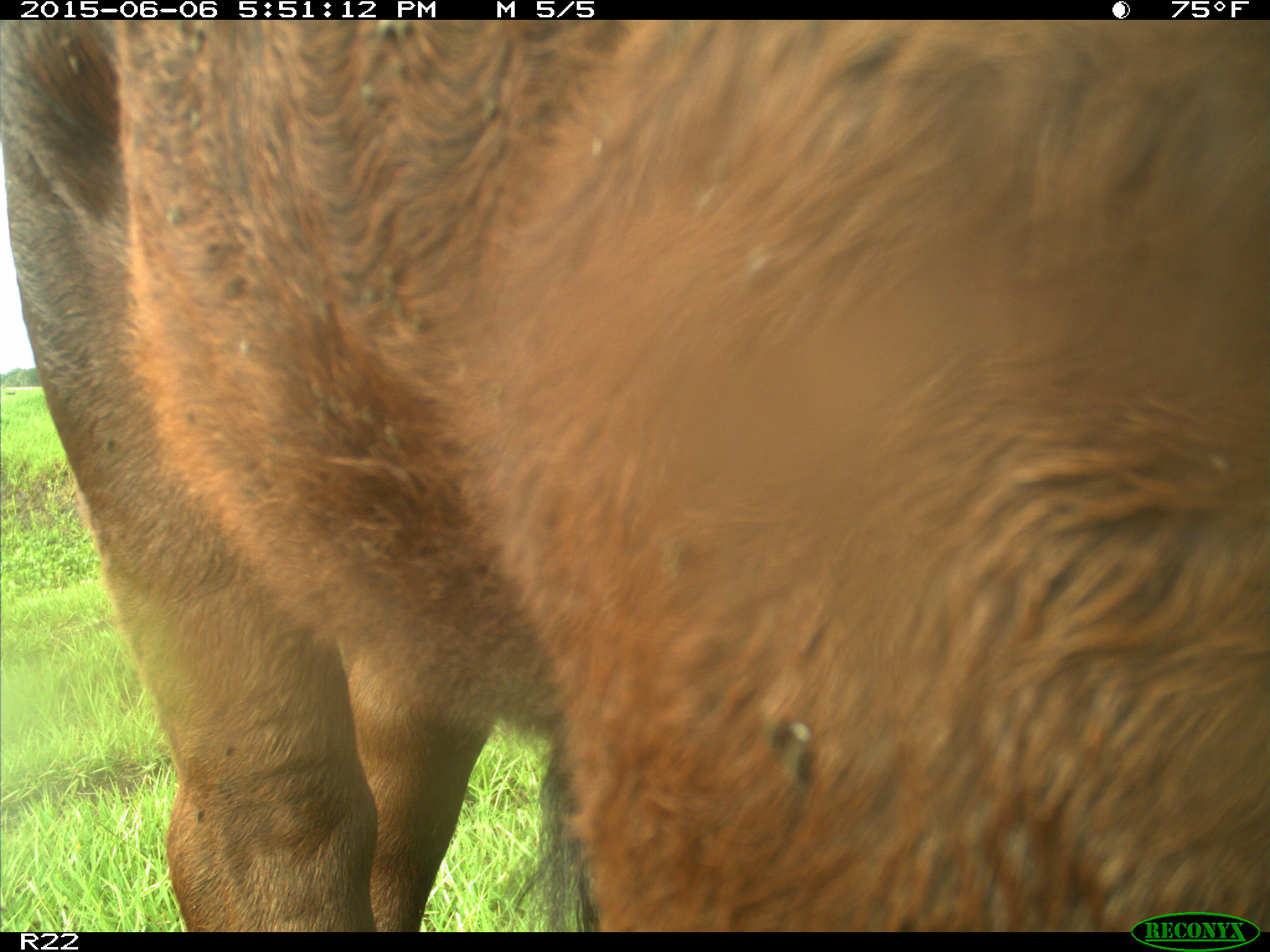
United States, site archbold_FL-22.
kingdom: Animalia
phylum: Chordata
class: Mammalia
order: Artiodactyla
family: Bovidae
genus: Bos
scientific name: Bos taurus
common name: domestic cow